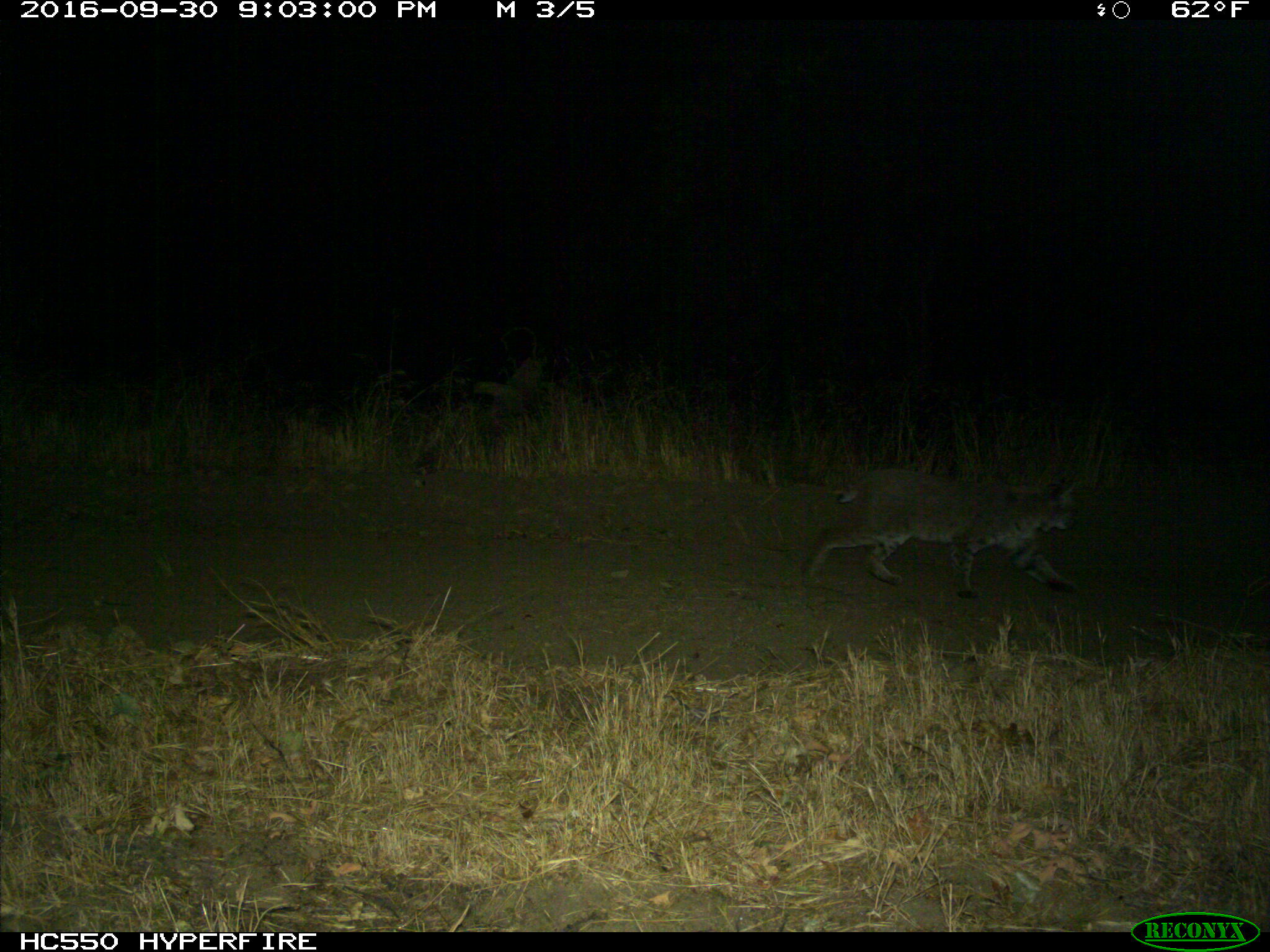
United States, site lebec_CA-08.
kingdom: Animalia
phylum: Chordata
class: Mammalia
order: Carnivora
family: Felidae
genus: Lynx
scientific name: Lynx rufus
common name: bobcat